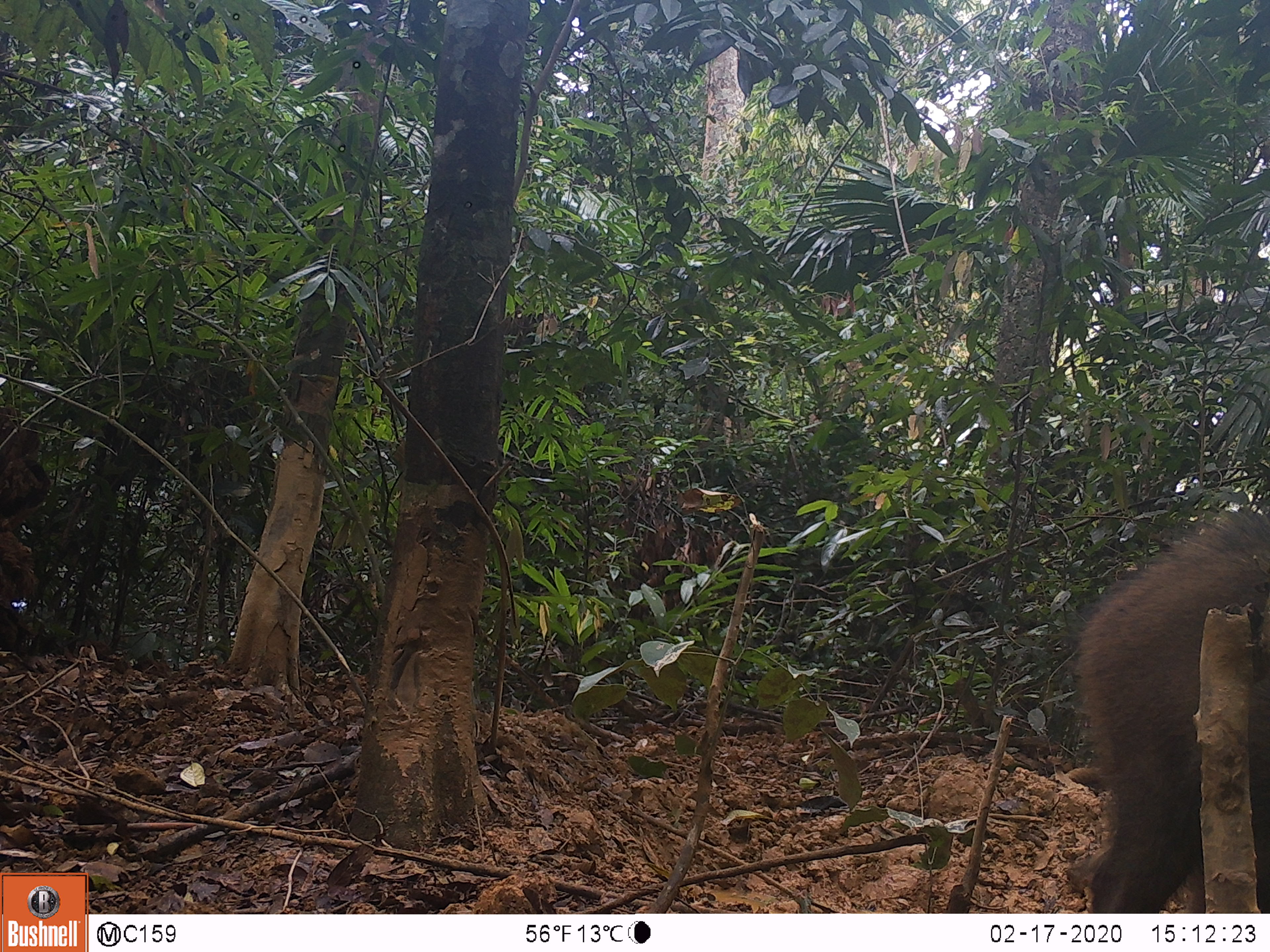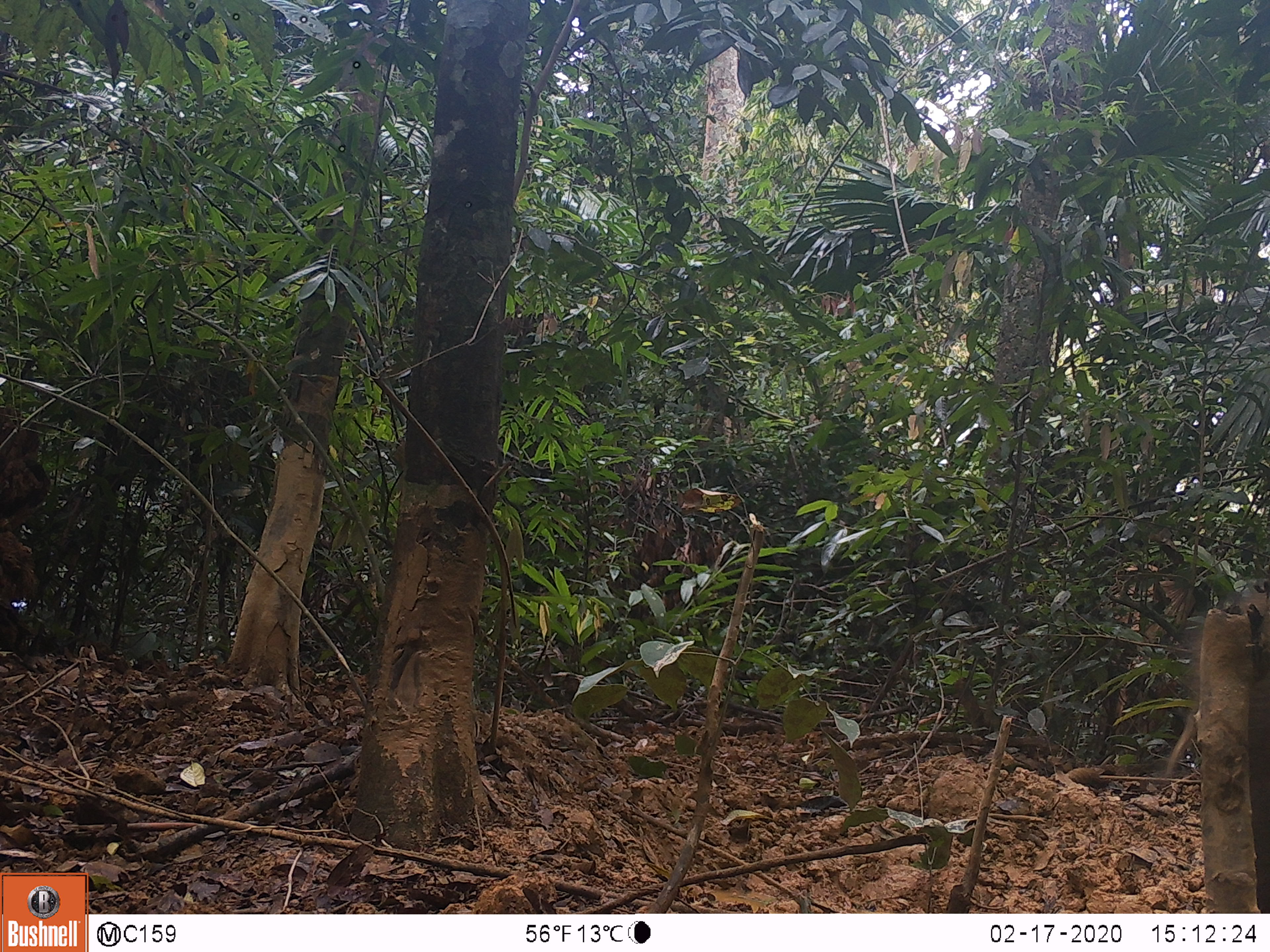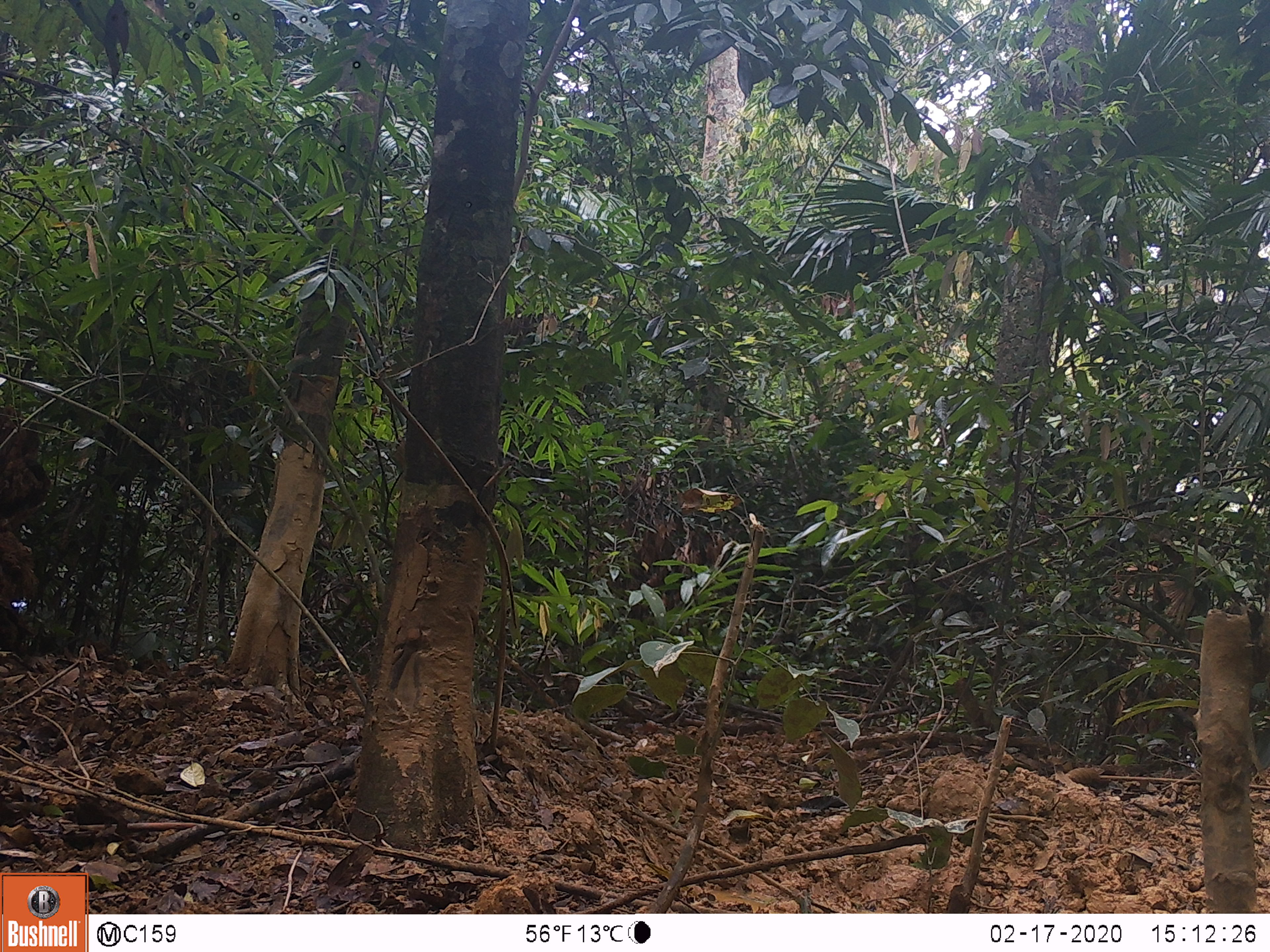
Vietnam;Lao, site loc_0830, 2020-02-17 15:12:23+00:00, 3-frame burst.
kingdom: Animalia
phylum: Chordata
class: Mammalia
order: Artiodactyla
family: Suidae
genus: Sus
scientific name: Sus scrofa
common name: eurasian wild pig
Eurasian wild pig (Sus scrofa). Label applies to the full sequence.